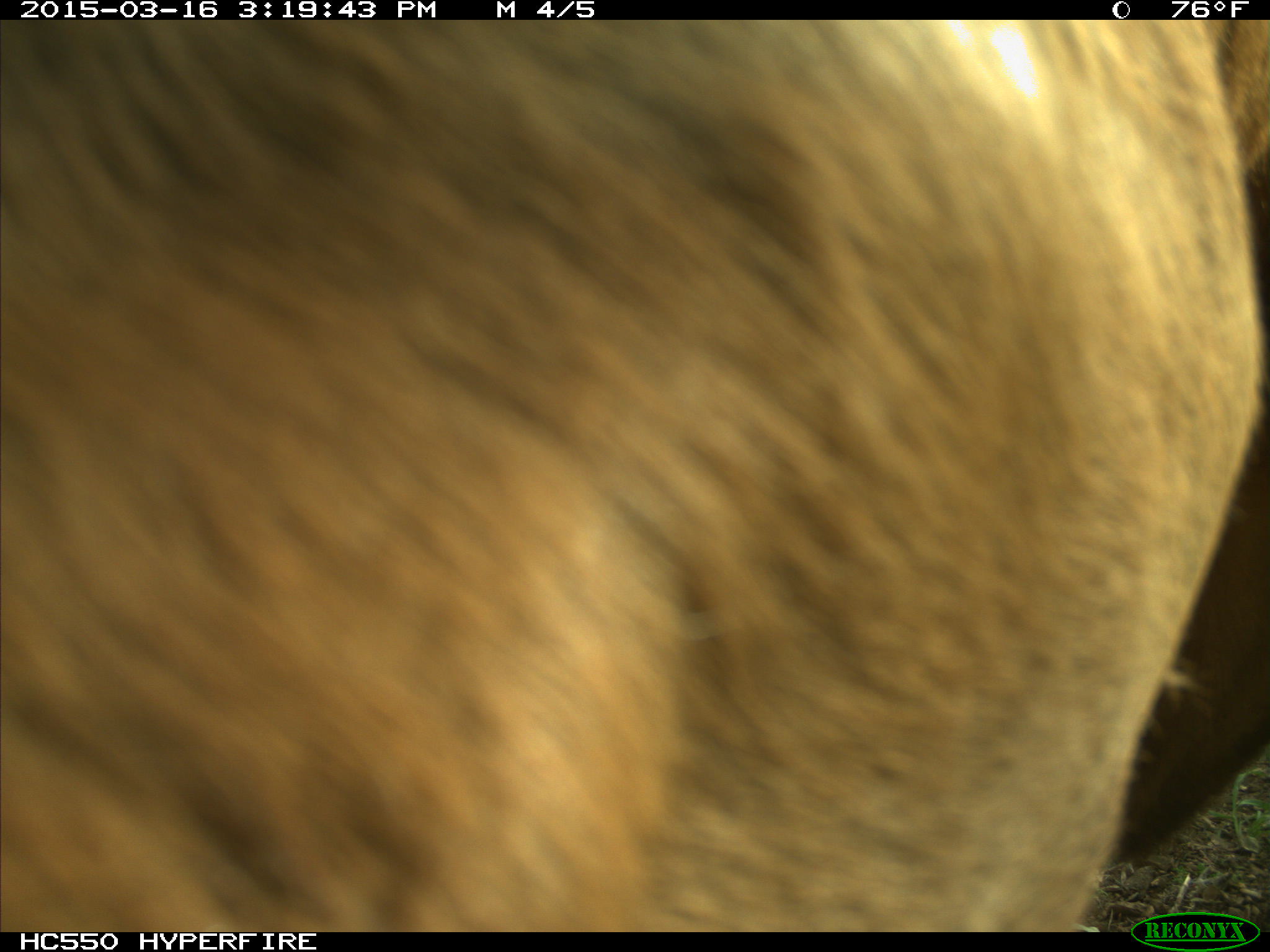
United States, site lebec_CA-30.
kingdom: Animalia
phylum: Chordata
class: Mammalia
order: Artiodactyla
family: Bovidae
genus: Bos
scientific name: Bos taurus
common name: domestic cow